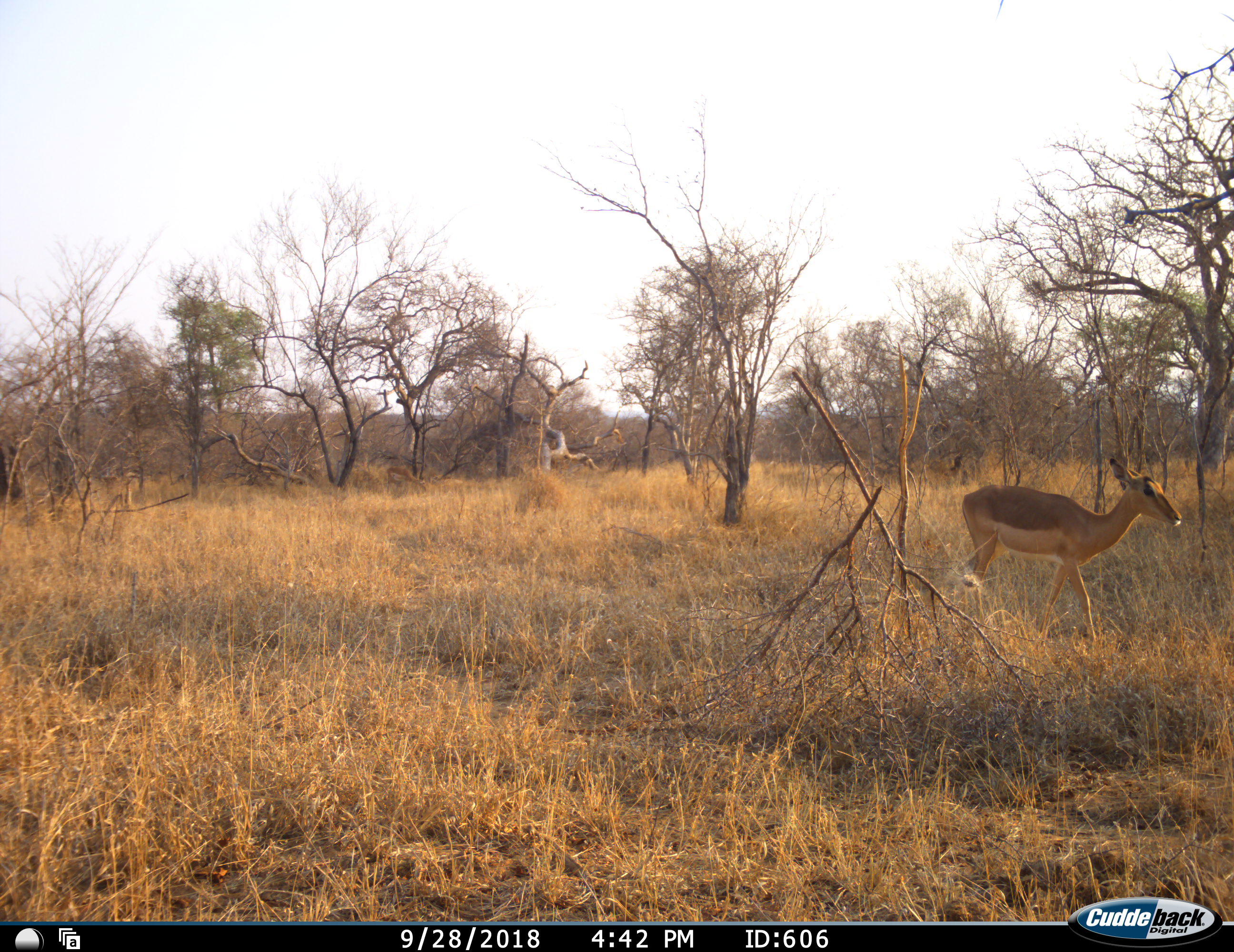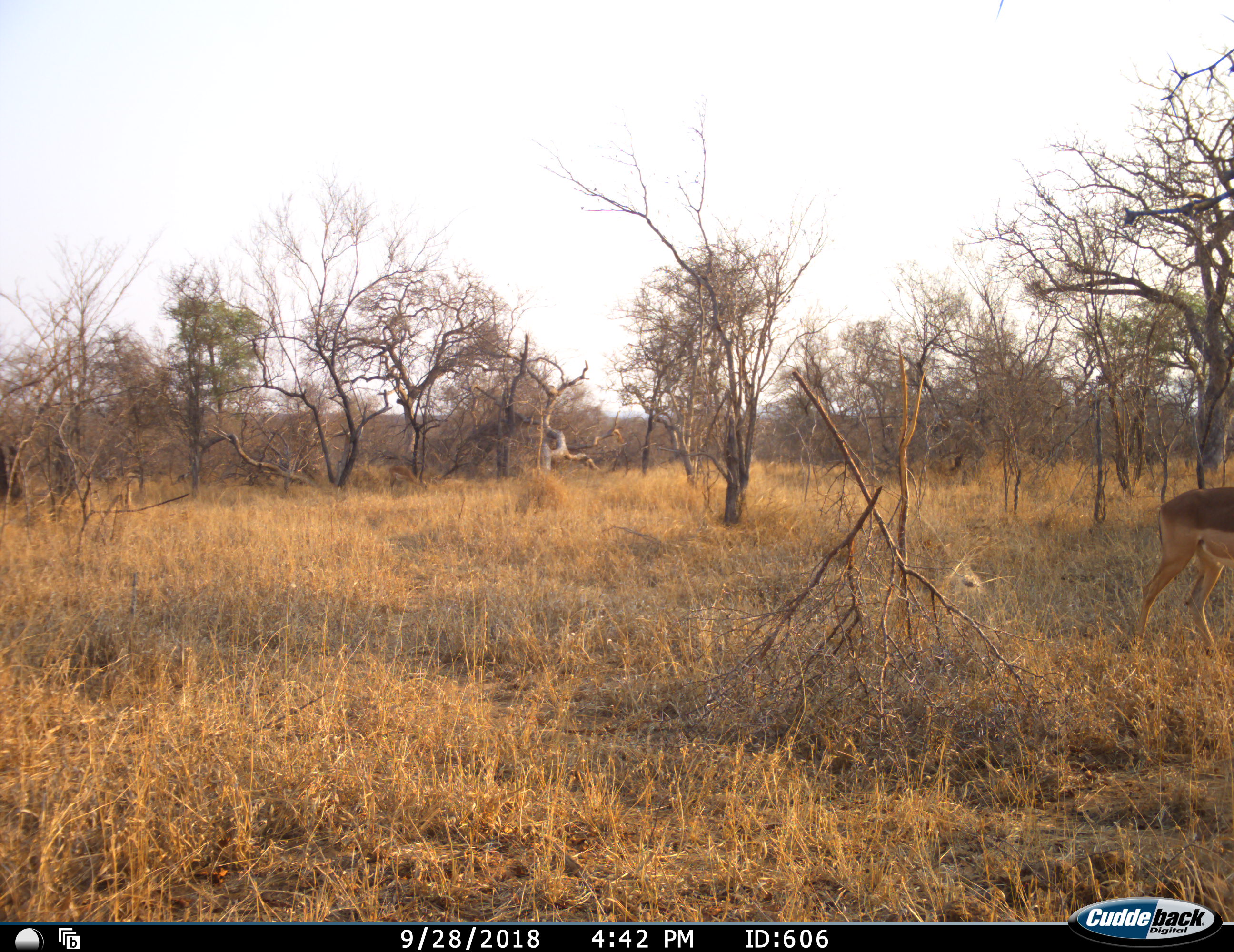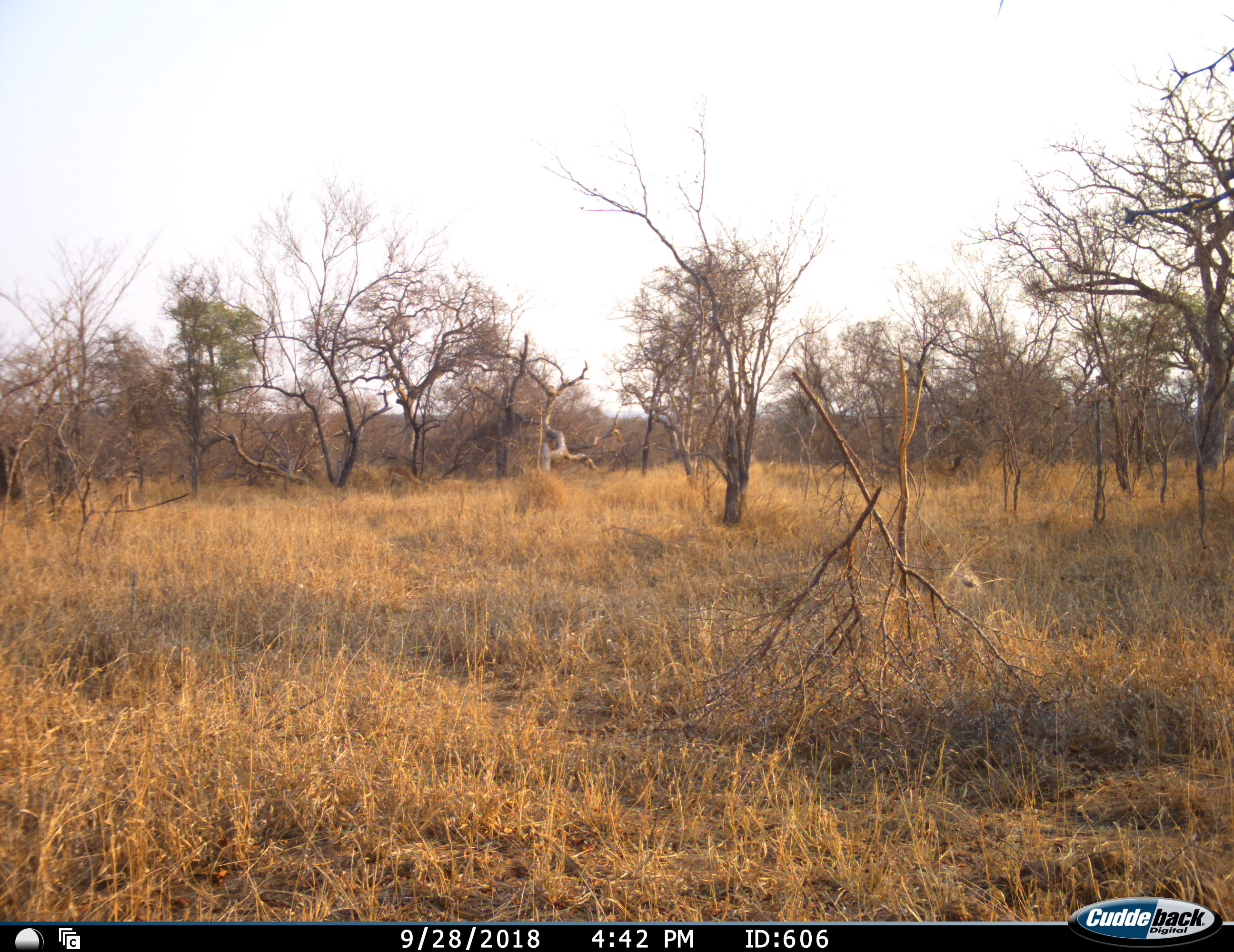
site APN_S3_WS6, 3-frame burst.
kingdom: Animalia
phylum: Chordata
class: Mammalia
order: Artiodactyla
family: Bovidae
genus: Aepyceros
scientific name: Aepyceros melampus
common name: impala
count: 1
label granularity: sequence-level